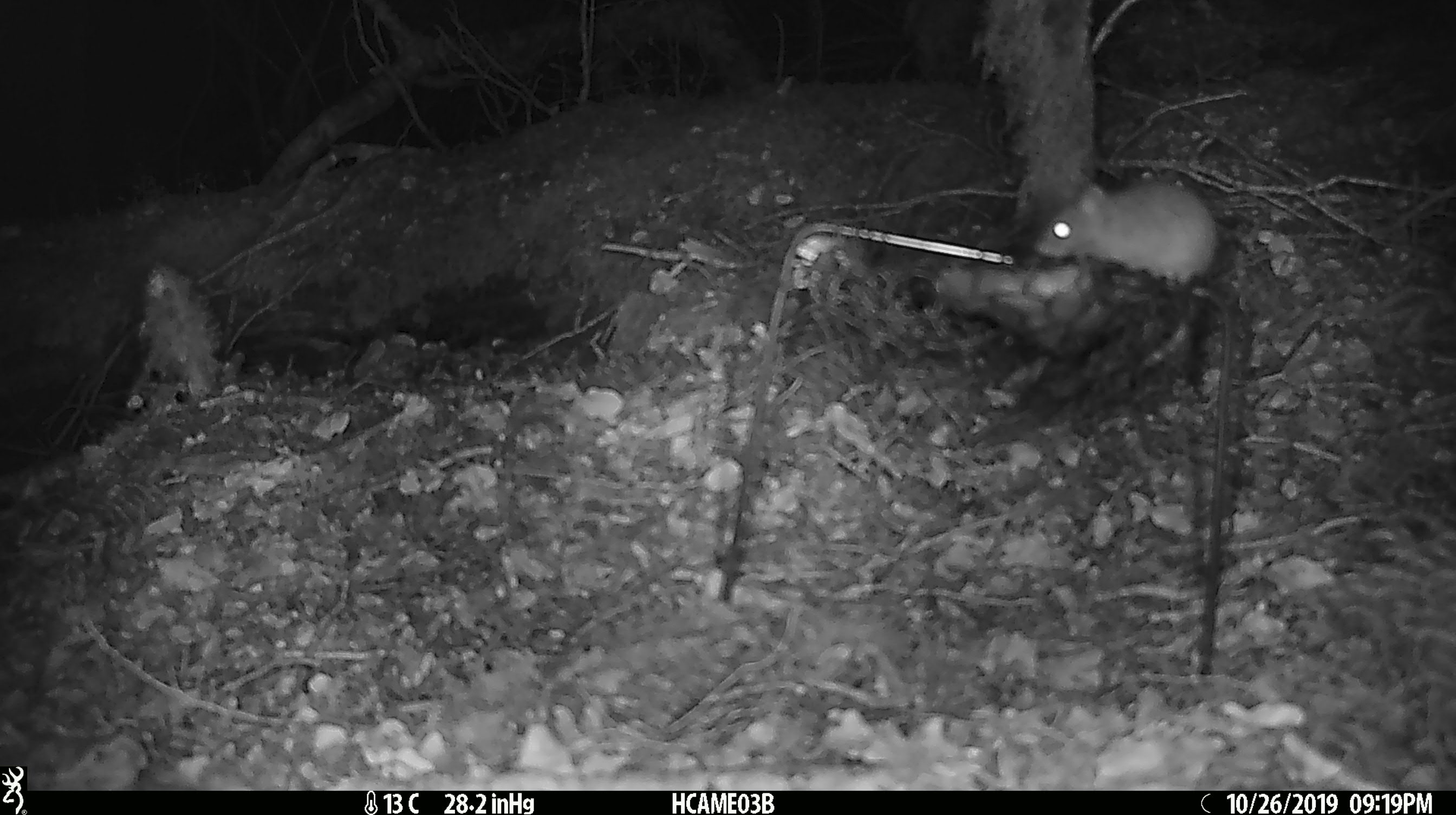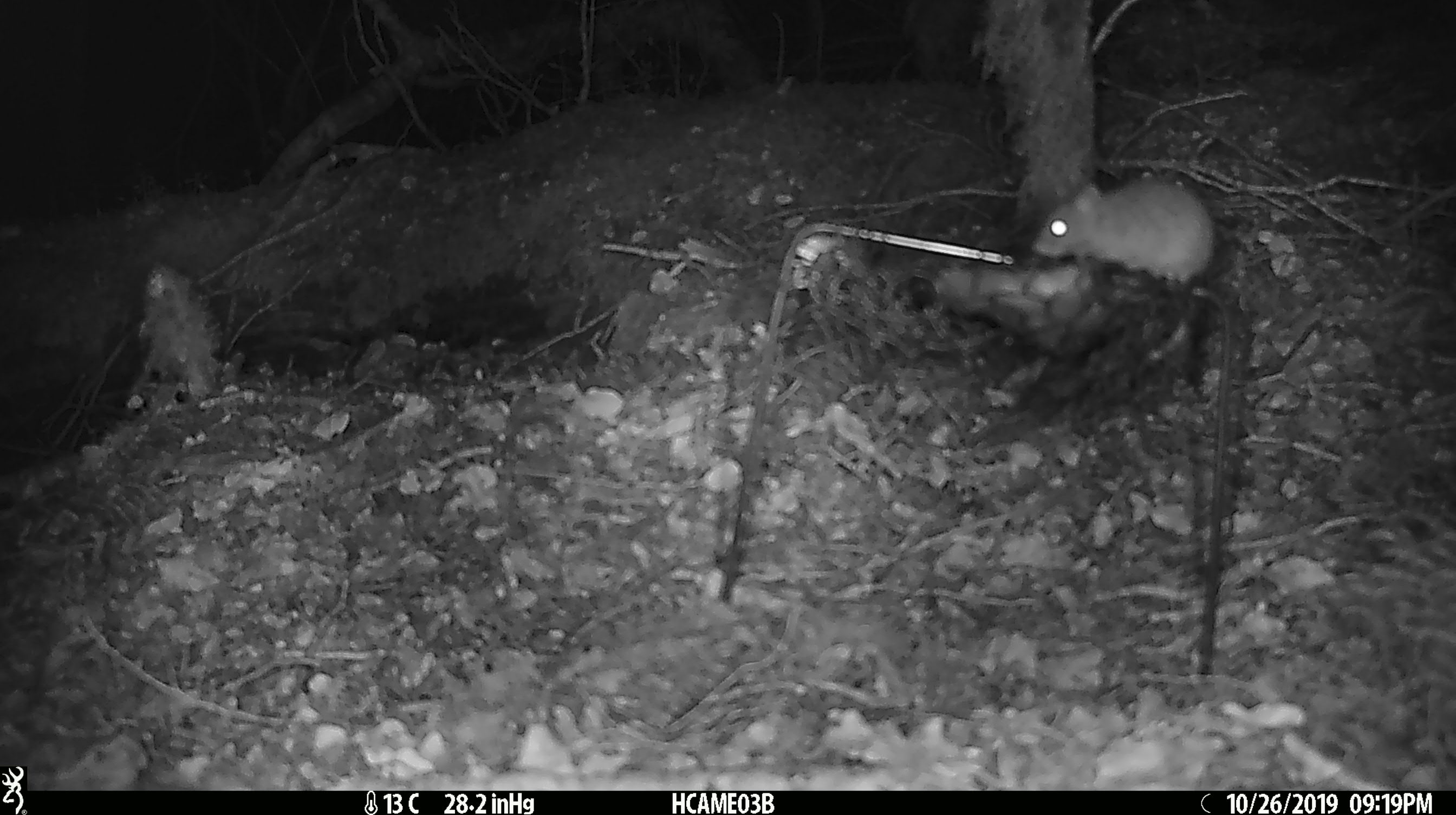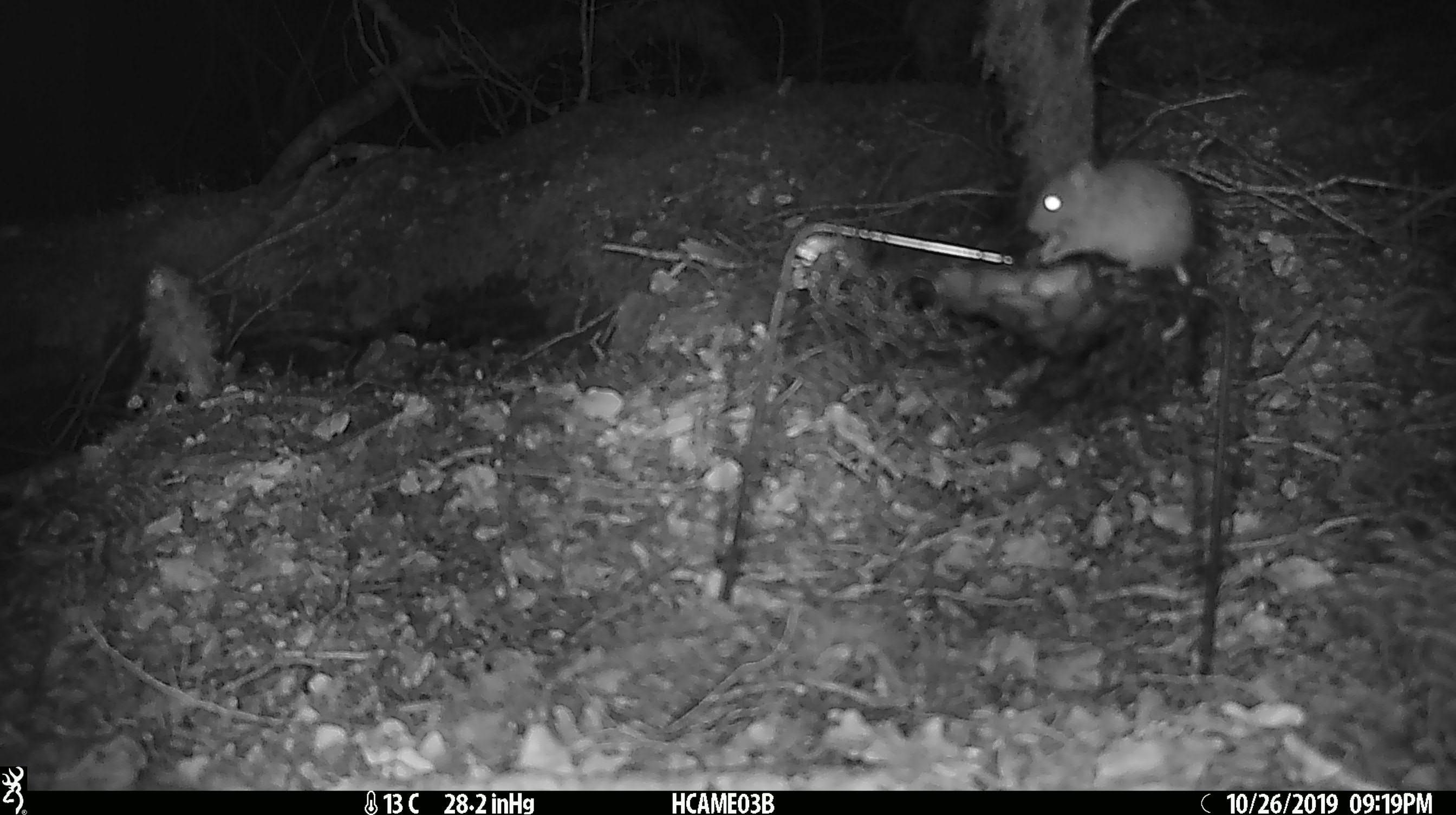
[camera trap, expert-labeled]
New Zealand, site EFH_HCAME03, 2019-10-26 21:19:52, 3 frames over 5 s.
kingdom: Animalia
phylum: Chordata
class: Mammalia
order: Rodentia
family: Muridae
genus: Mus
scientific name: Mus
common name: mouse